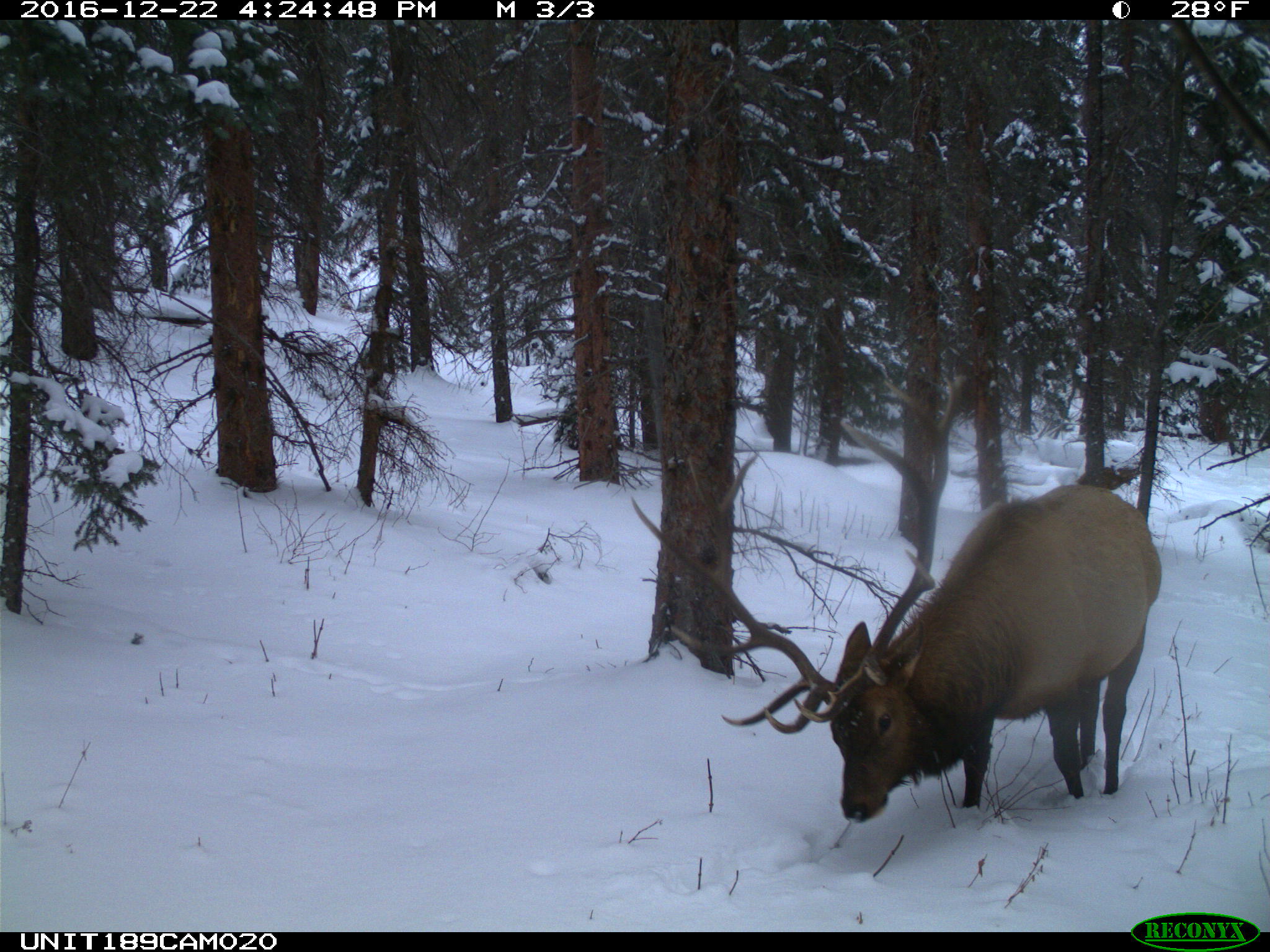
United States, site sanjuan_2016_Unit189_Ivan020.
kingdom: Animalia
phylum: Chordata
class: Mammalia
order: Artiodactyla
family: Cervidae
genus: Cervus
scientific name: Cervus elaphus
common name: red deer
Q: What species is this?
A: Cervus elaphus (red deer).